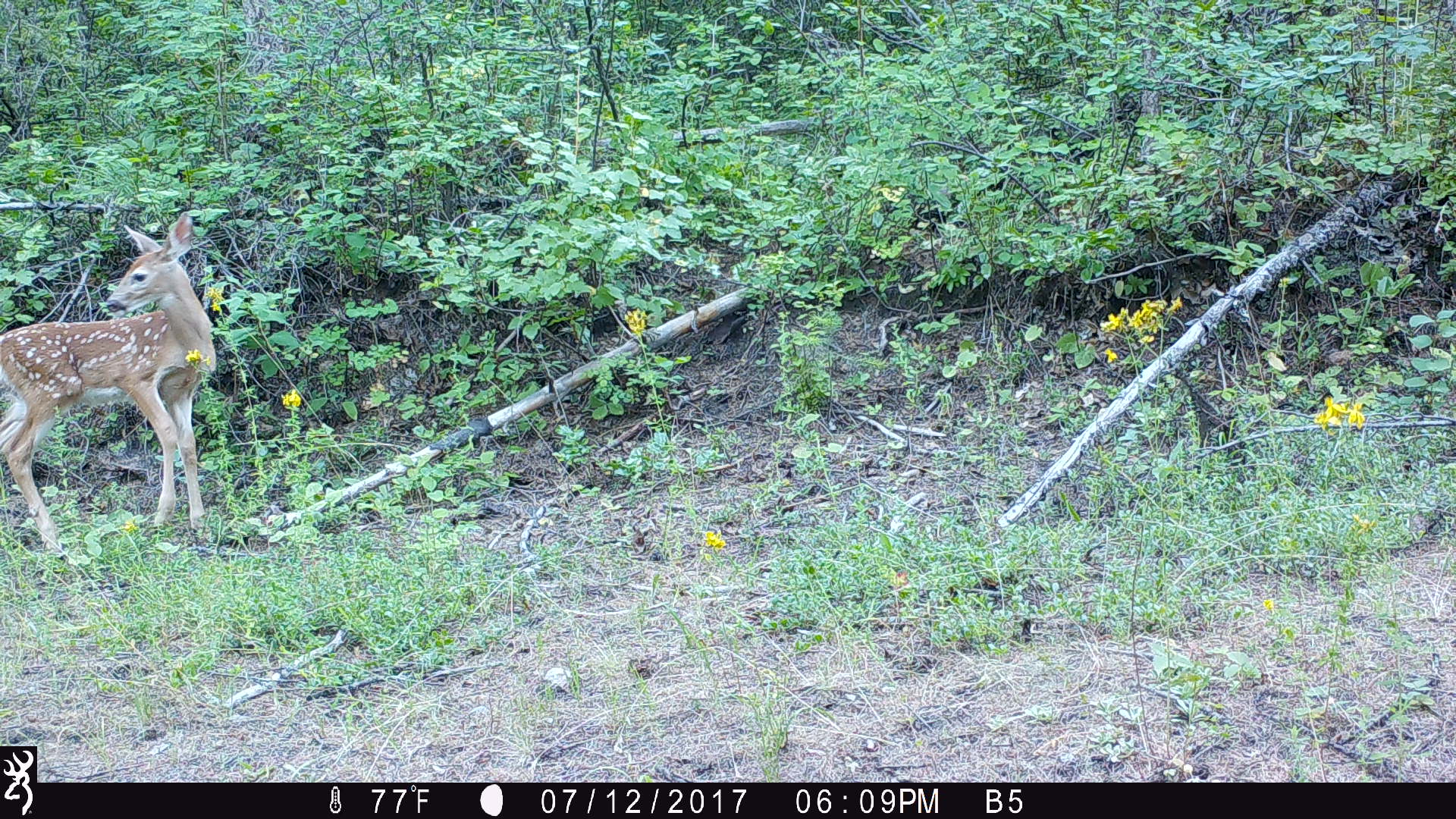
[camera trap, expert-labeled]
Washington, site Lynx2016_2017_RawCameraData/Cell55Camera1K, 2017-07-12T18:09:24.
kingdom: Animalia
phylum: Chordata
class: Mammalia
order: Artiodactyla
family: Cervidae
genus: Odocoileus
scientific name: Odocoileus virginianus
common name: white-tailed deer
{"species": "Odocoileus virginianus (white-tailed deer)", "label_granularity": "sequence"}